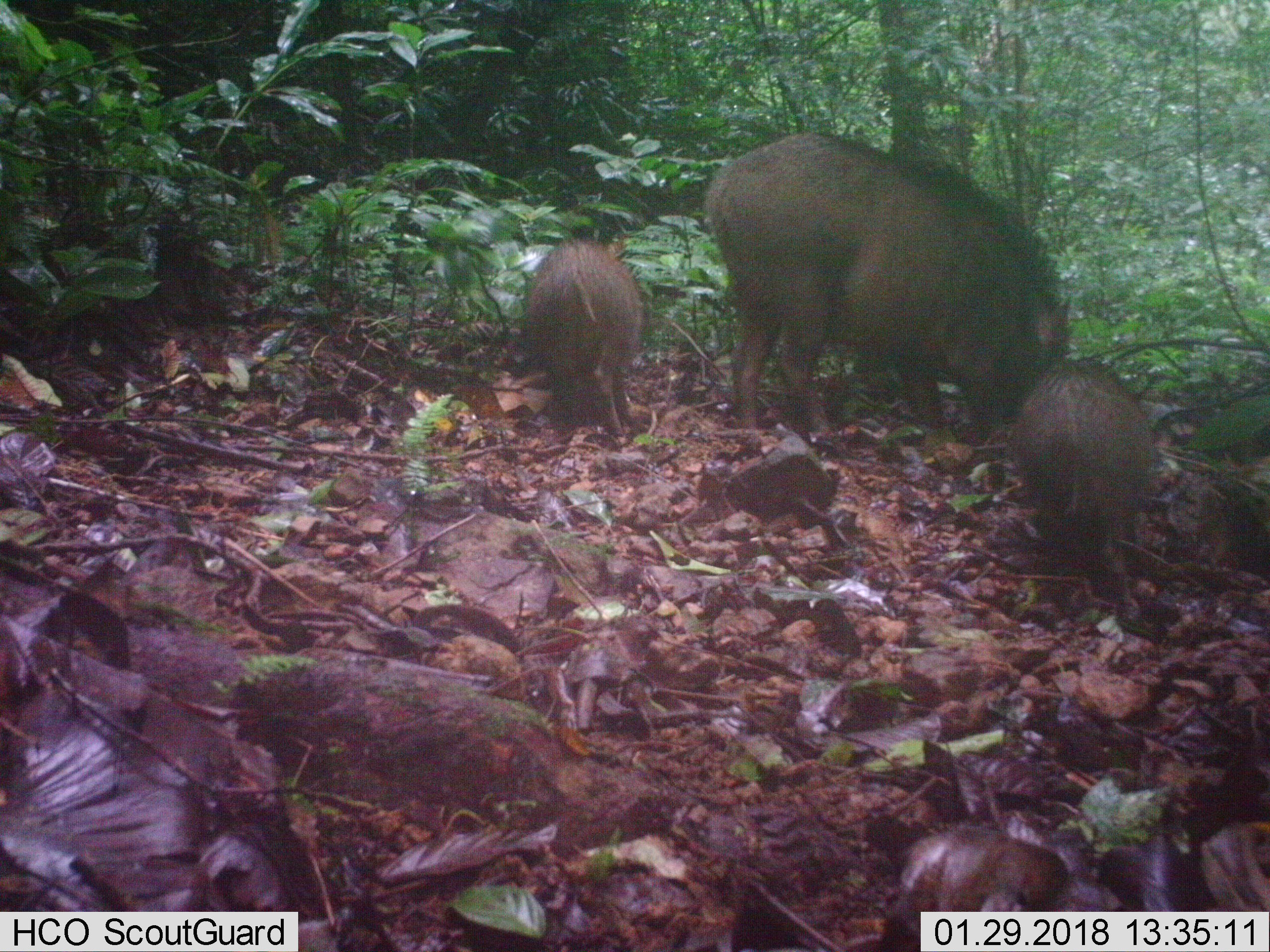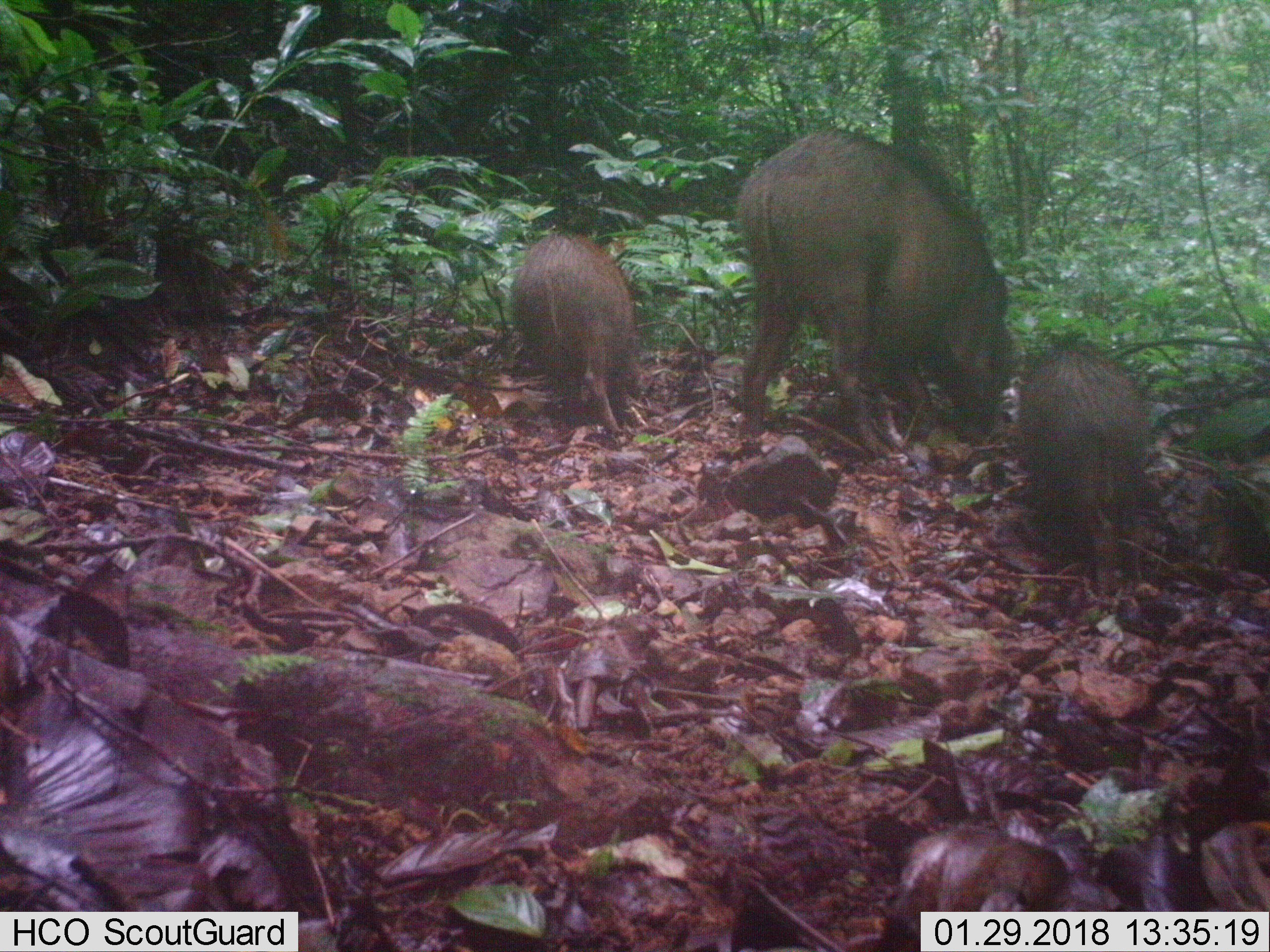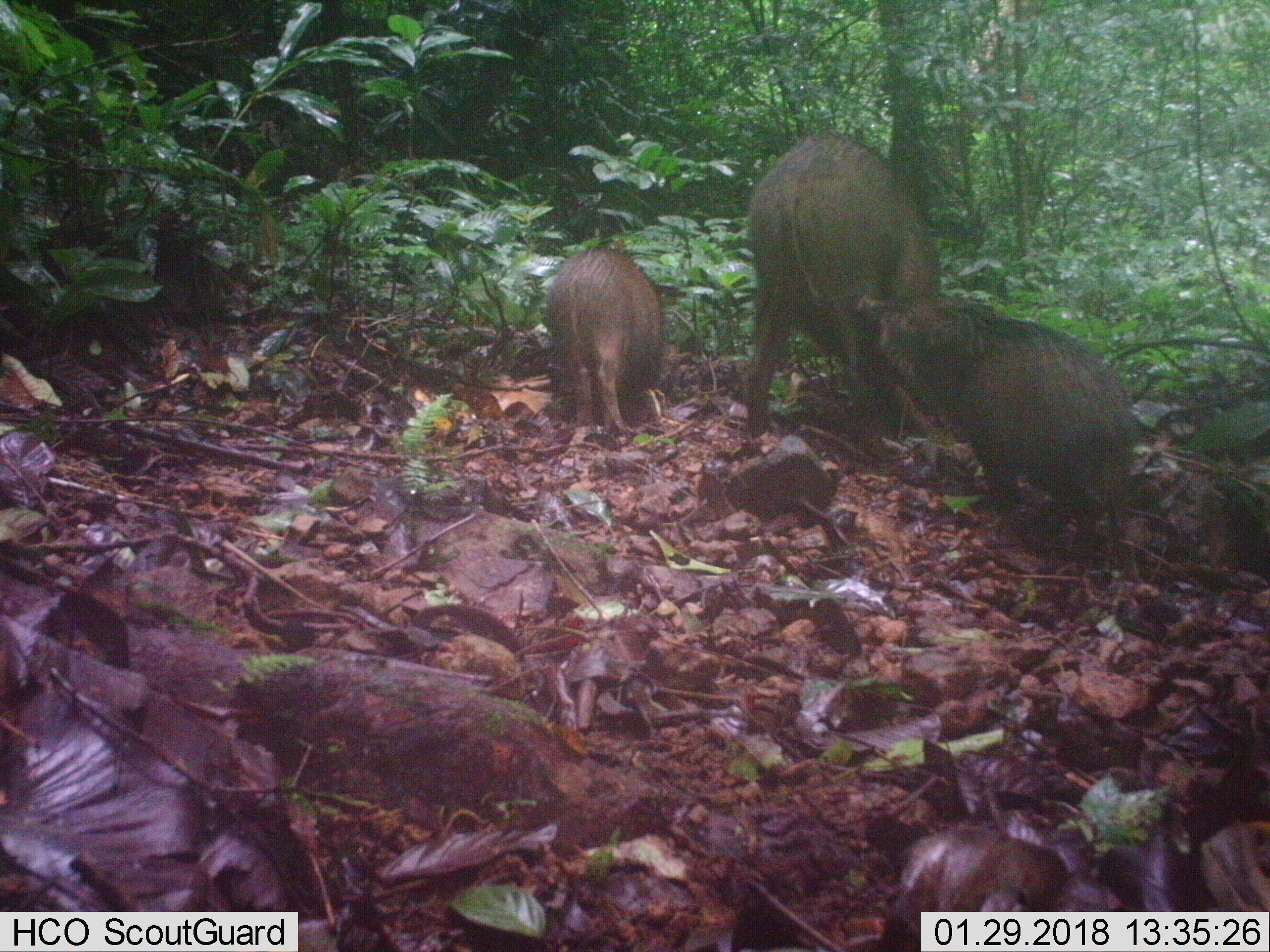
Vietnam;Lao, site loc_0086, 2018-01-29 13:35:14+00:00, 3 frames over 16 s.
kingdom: Animalia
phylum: Chordata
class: Mammalia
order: Artiodactyla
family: Suidae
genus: Sus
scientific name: Sus scrofa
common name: eurasian wild pig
Eurasian wild pig (Sus scrofa). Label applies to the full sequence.